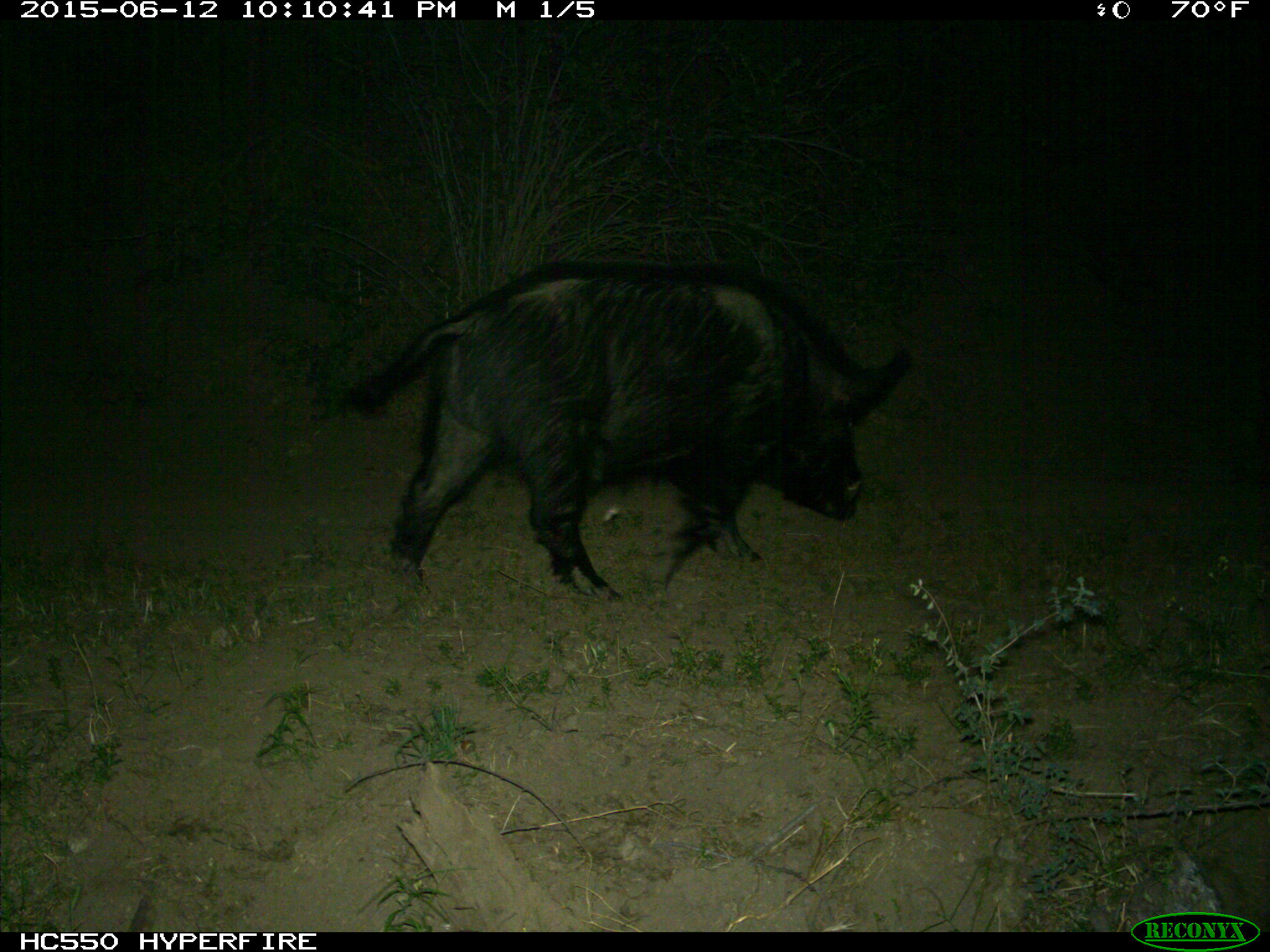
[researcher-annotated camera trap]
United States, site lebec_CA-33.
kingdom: Animalia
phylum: Chordata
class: Mammalia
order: Artiodactyla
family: Suidae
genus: Sus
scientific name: Sus scrofa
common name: wild boar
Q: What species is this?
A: Sus scrofa (wild boar).